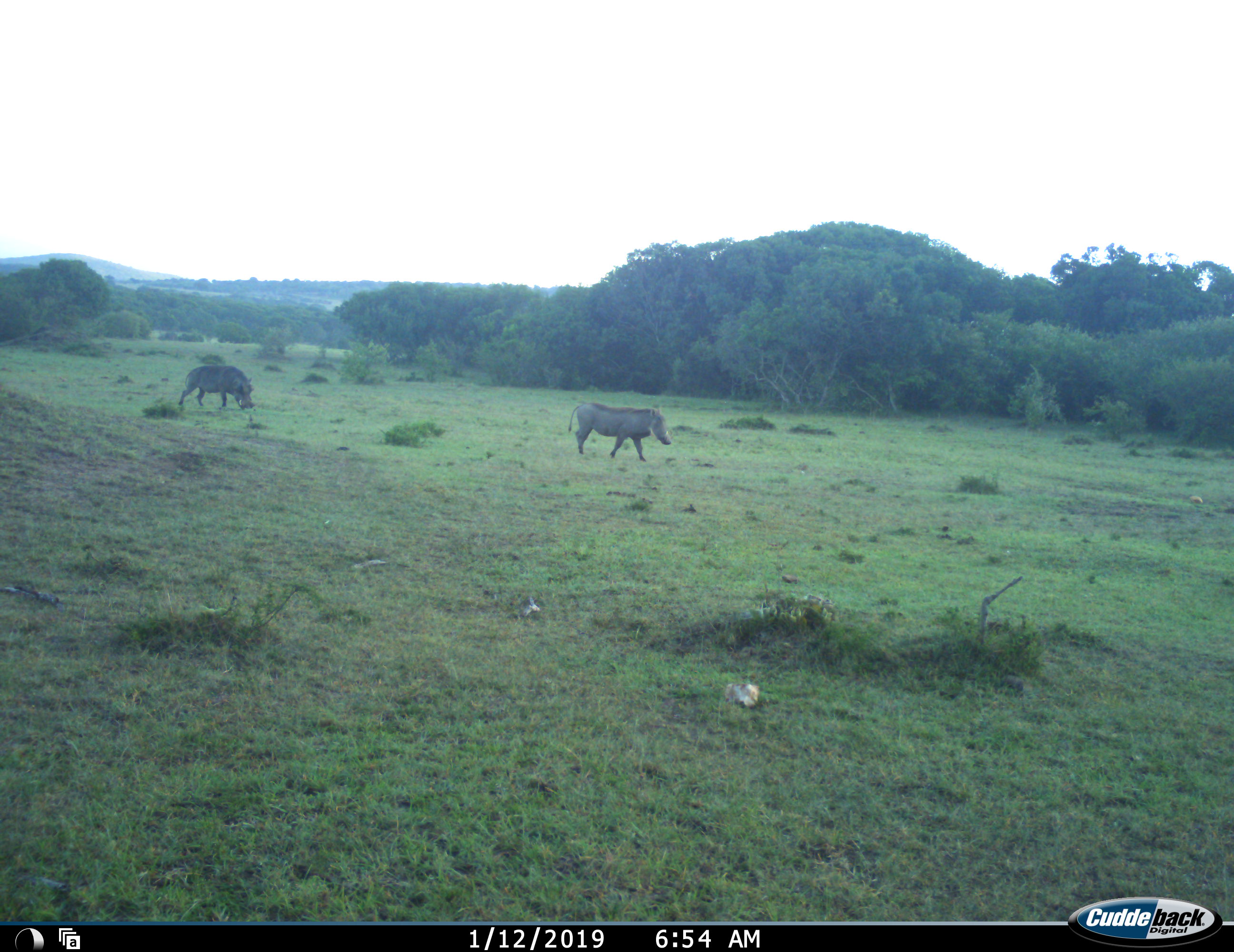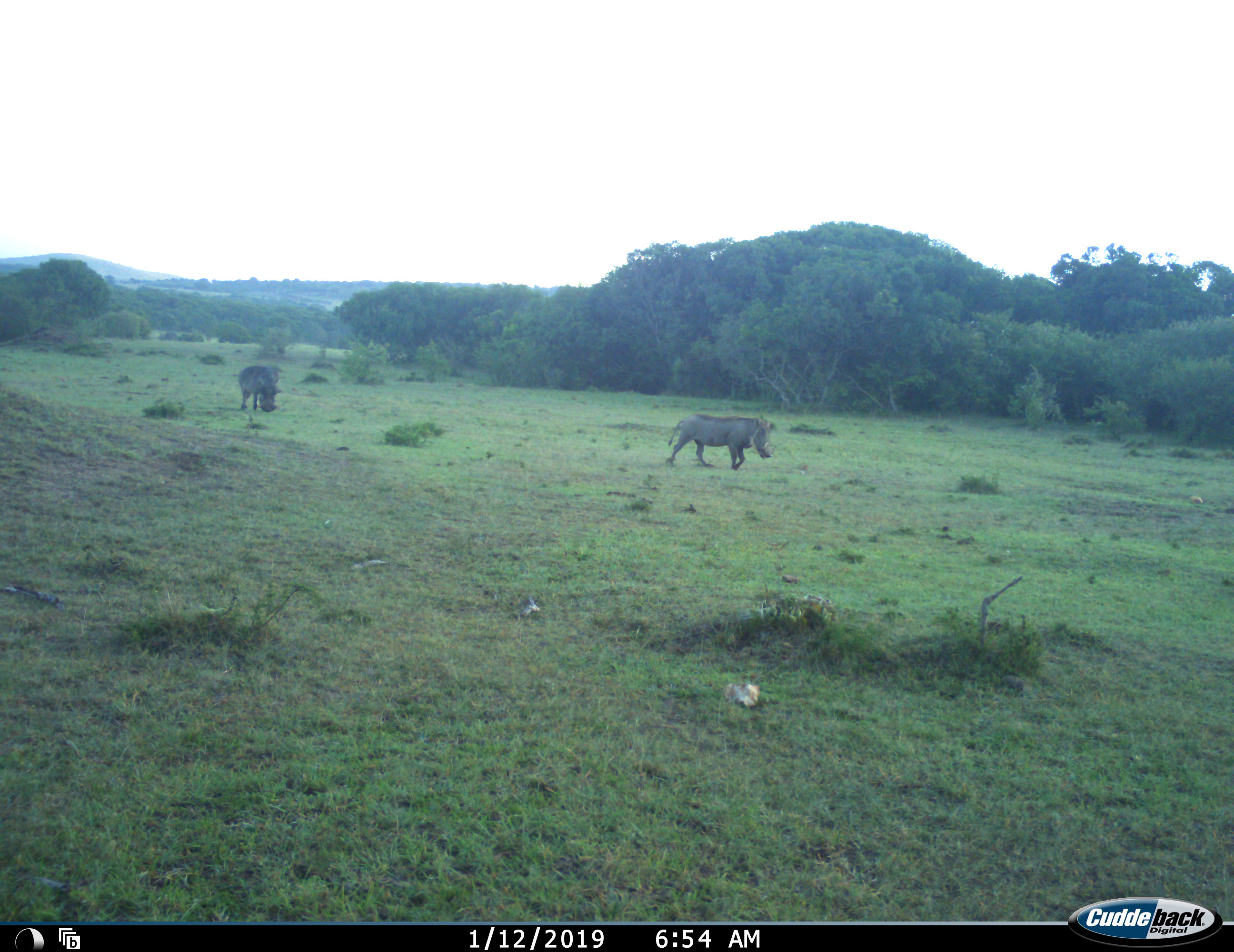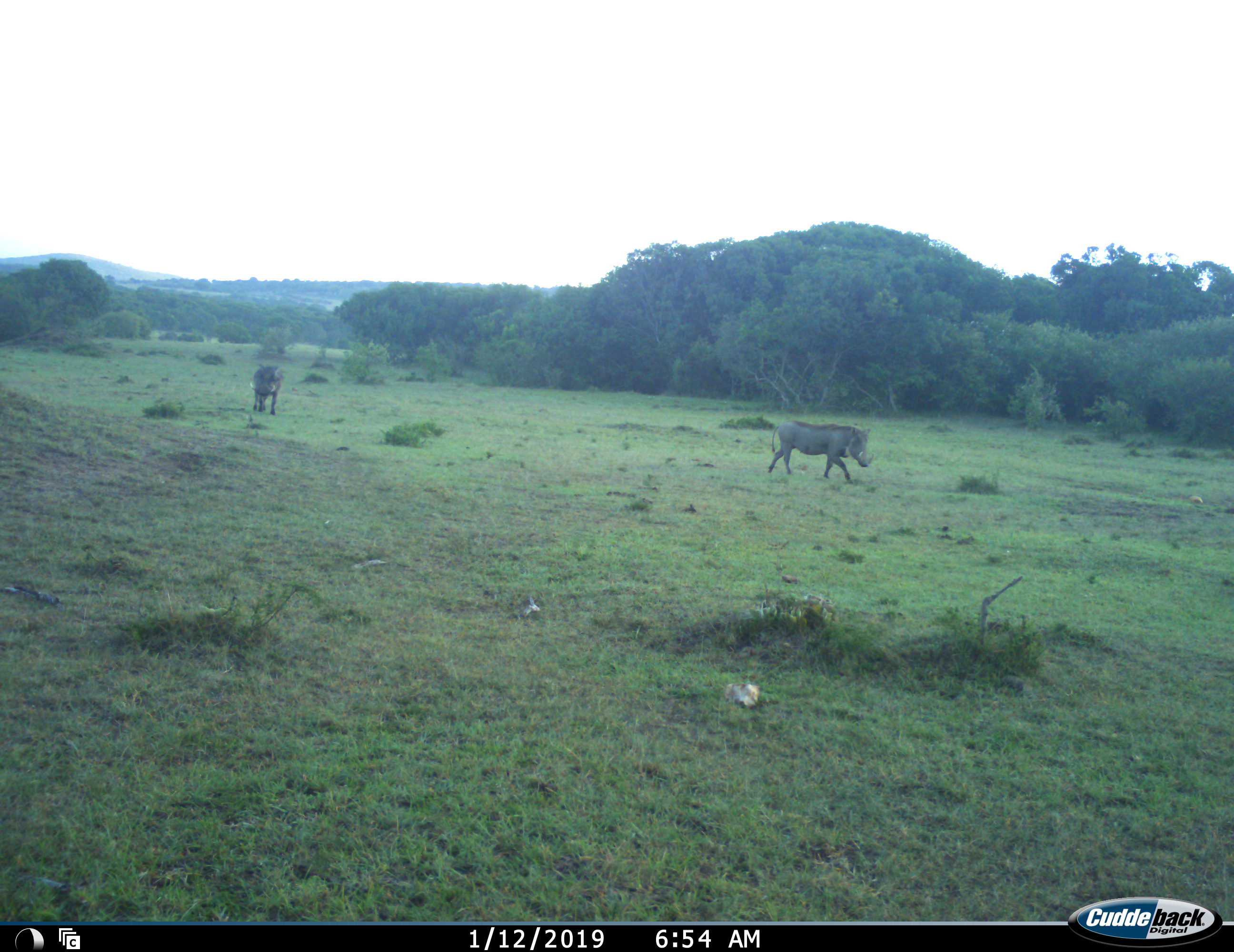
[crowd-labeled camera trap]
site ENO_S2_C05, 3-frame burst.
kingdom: Animalia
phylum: Chordata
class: Mammalia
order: Artiodactyla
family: Suidae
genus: Phacochoerus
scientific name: Phacochoerus africanus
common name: warthog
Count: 2.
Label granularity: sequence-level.